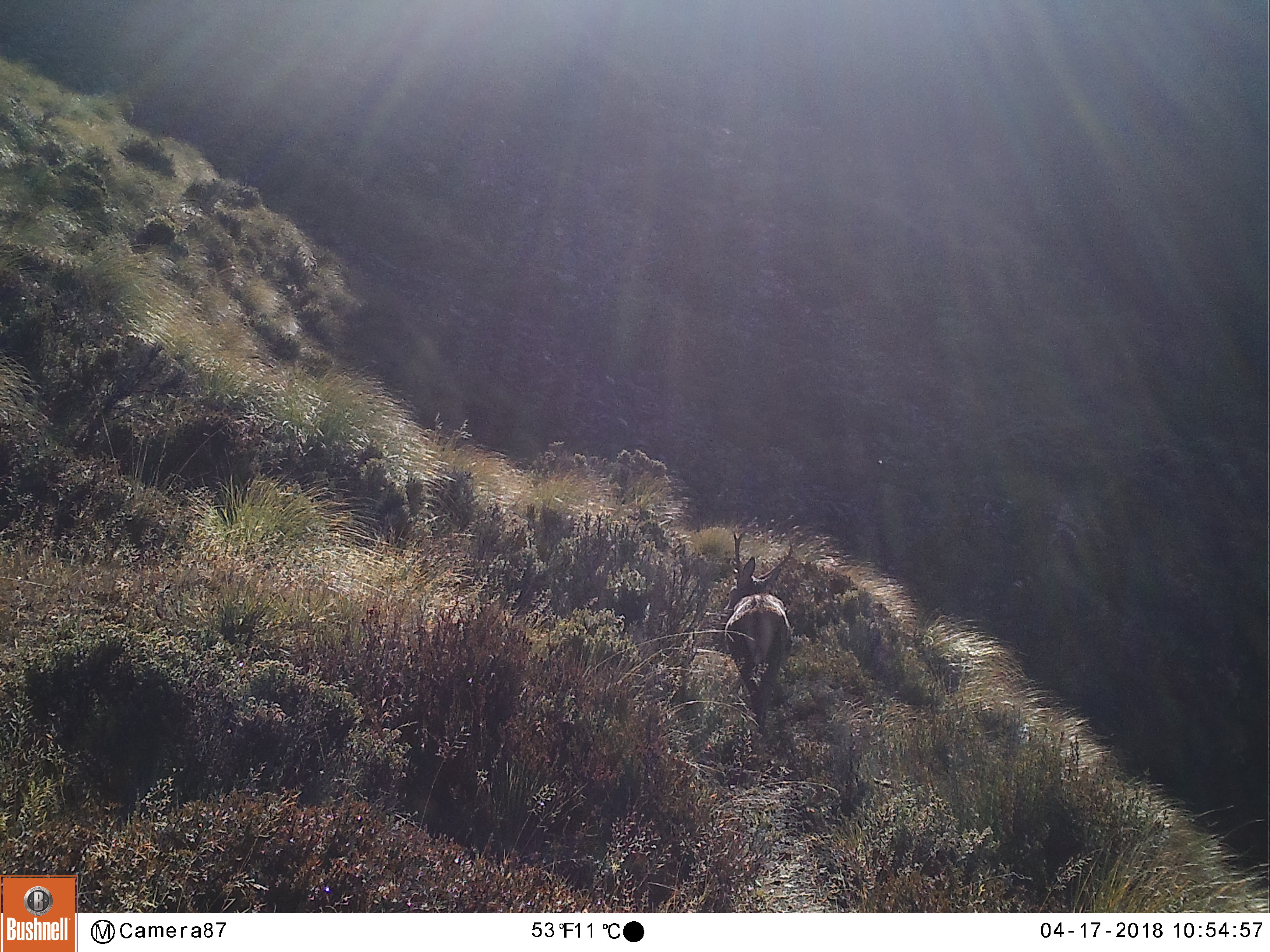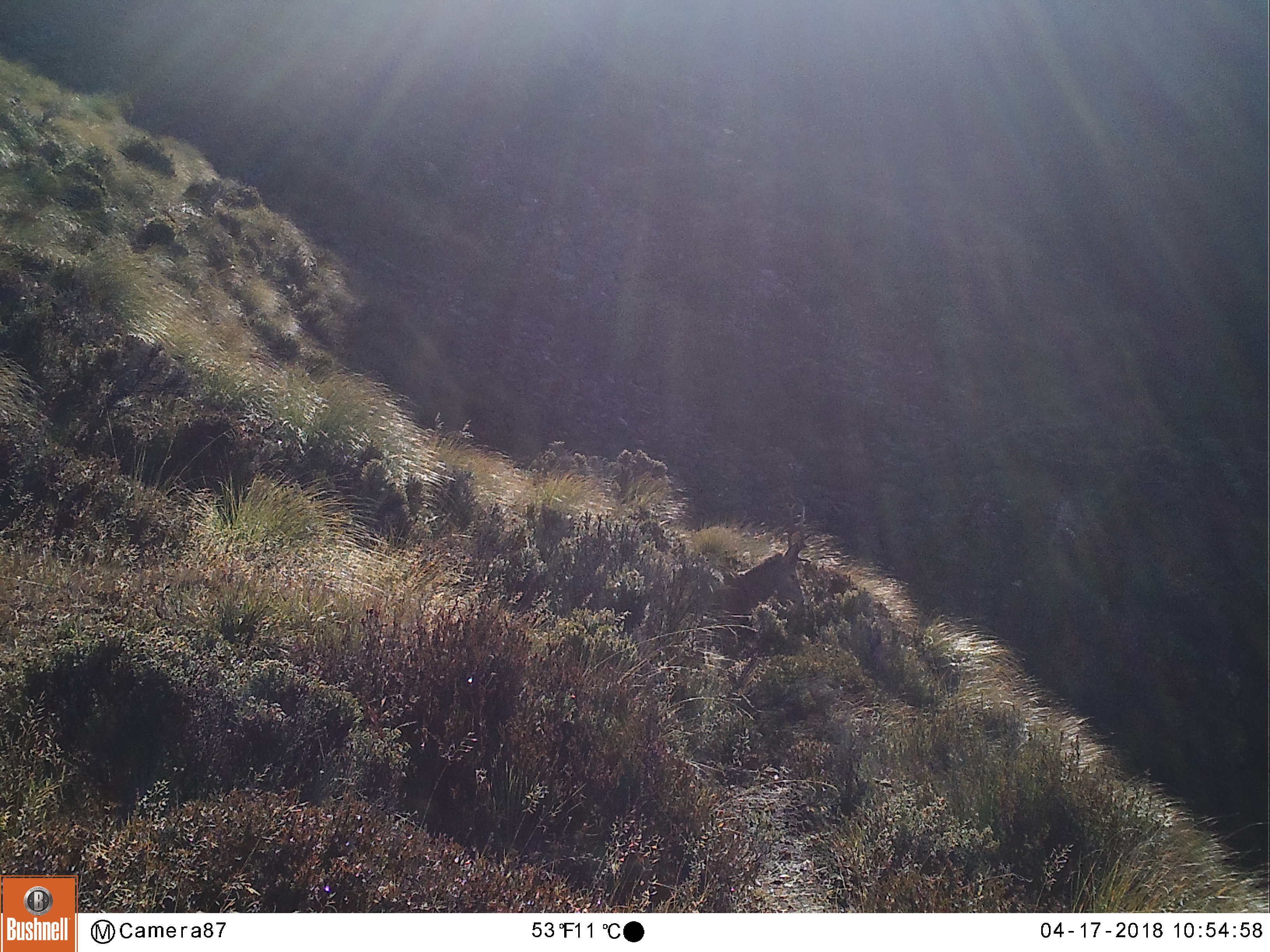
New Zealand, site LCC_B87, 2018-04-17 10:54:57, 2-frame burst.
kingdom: Animalia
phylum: Chordata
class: Mammalia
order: Artiodactyla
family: Cervidae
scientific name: Cervidae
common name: deer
Deer (Cervidae).